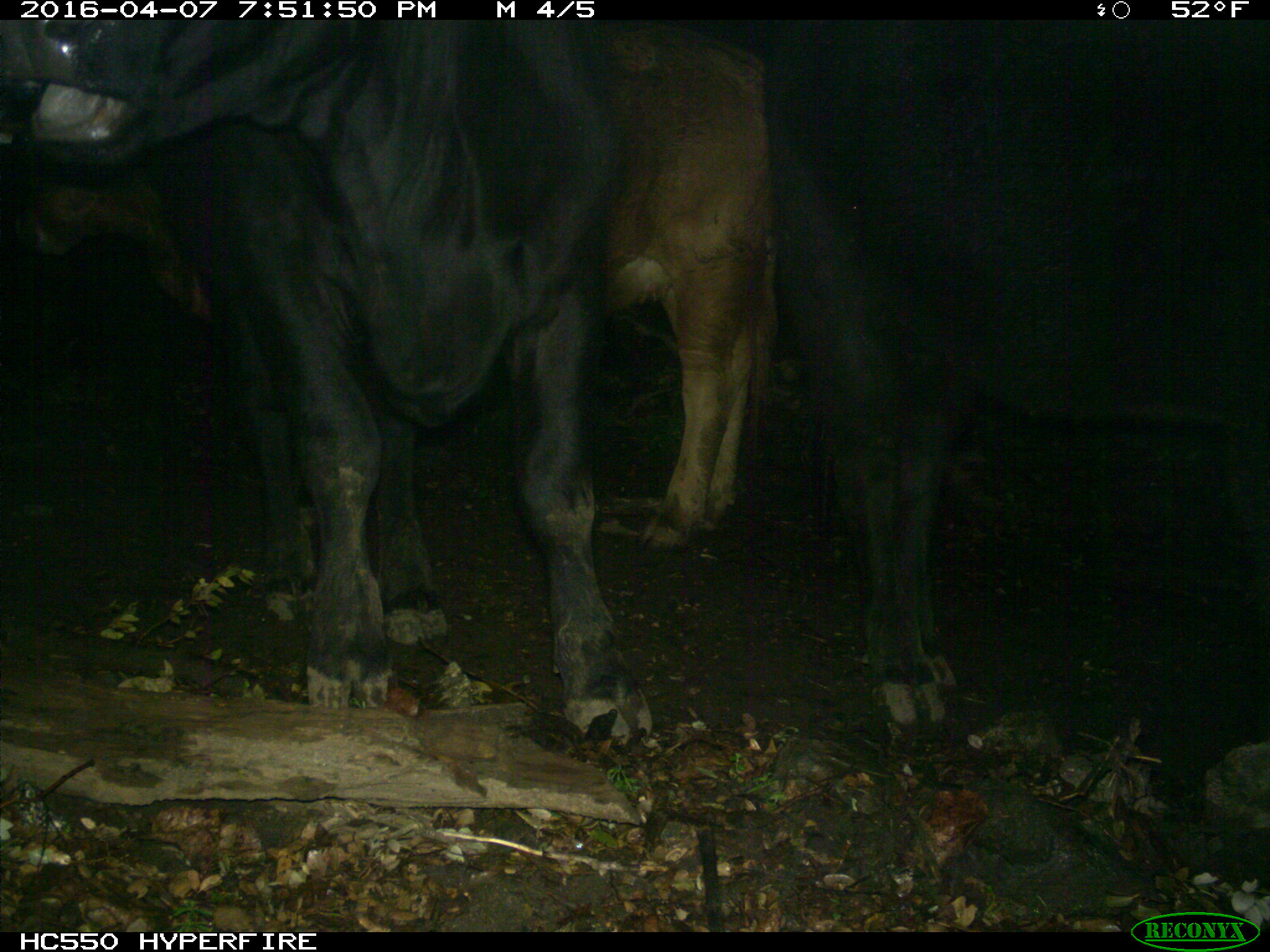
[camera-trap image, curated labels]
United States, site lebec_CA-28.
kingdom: Animalia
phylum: Chordata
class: Mammalia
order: Artiodactyla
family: Bovidae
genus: Bos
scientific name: Bos taurus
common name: domestic cow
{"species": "Bos taurus (domestic cow)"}